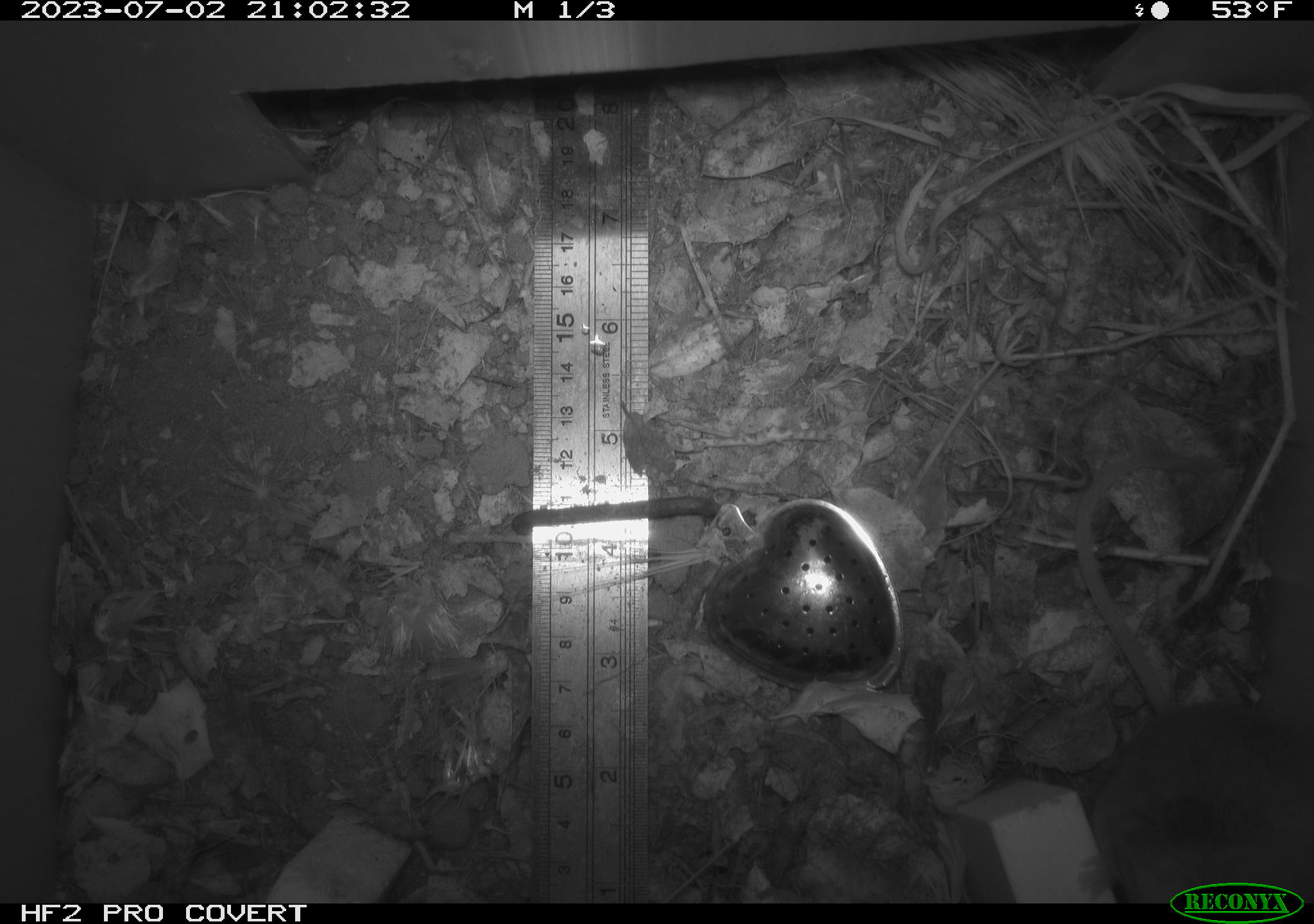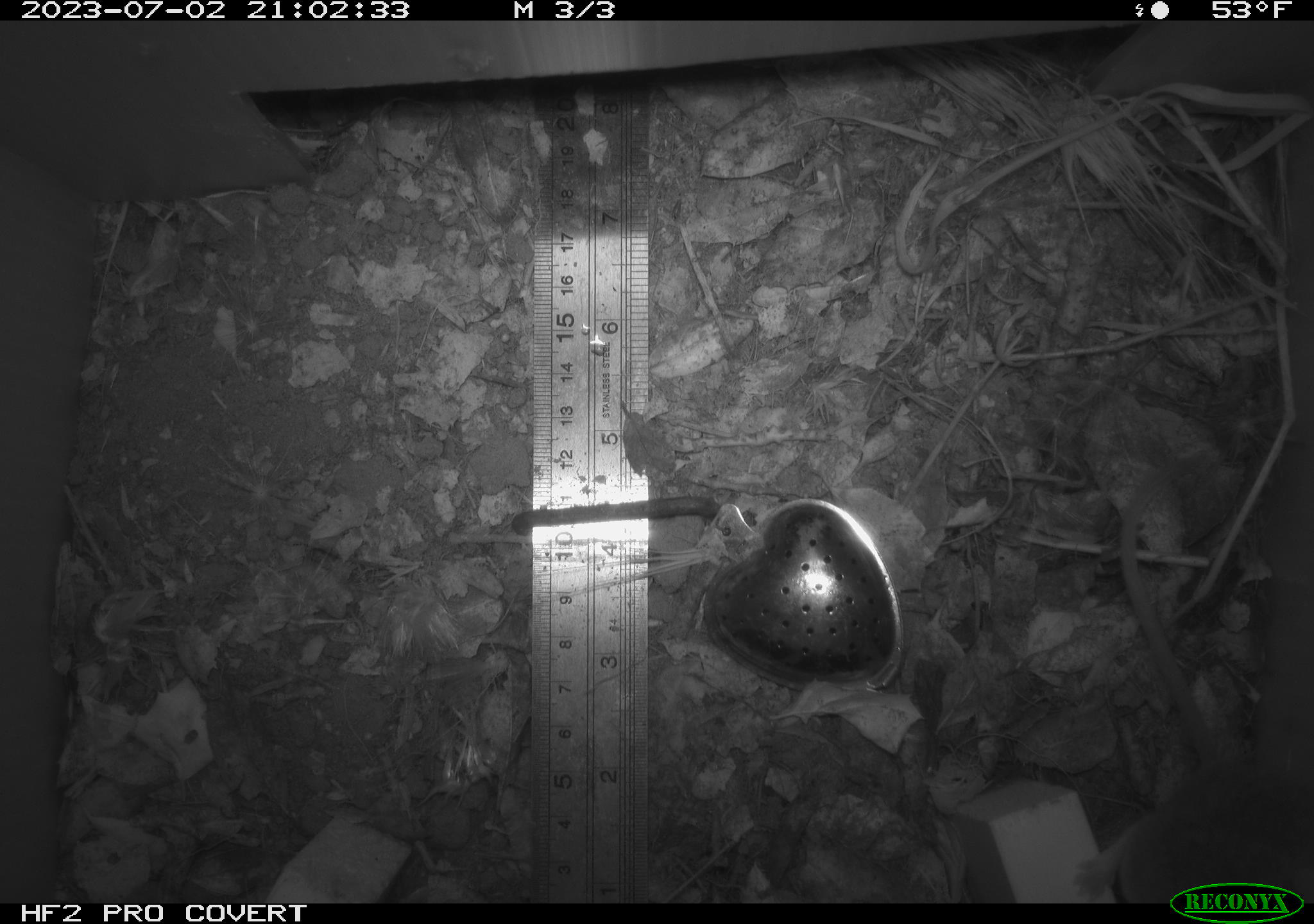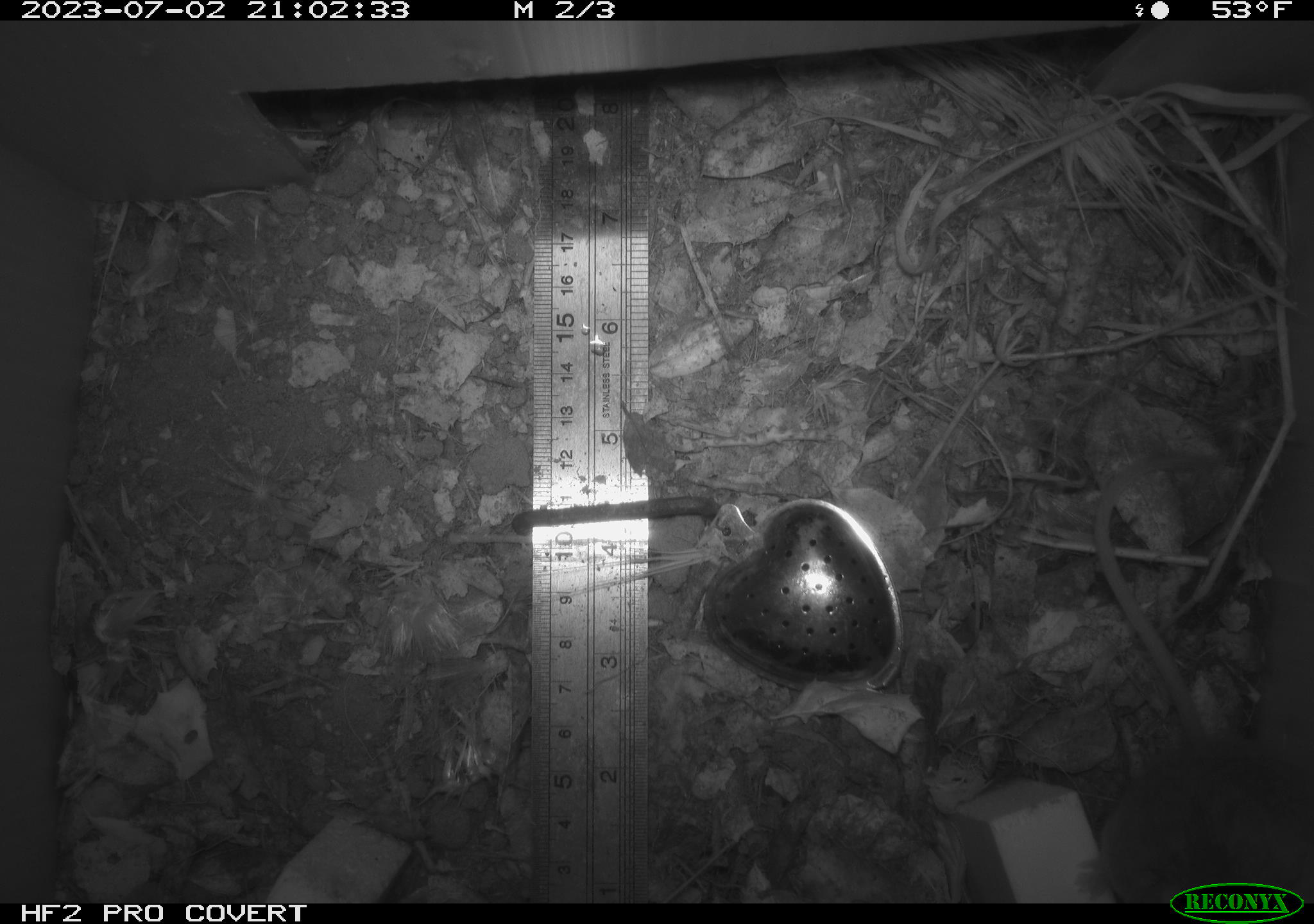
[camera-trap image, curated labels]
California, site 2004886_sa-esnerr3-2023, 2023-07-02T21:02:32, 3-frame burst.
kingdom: Animalia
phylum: Chordata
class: Mammalia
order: Rodentia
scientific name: Rodentia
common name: mouse species